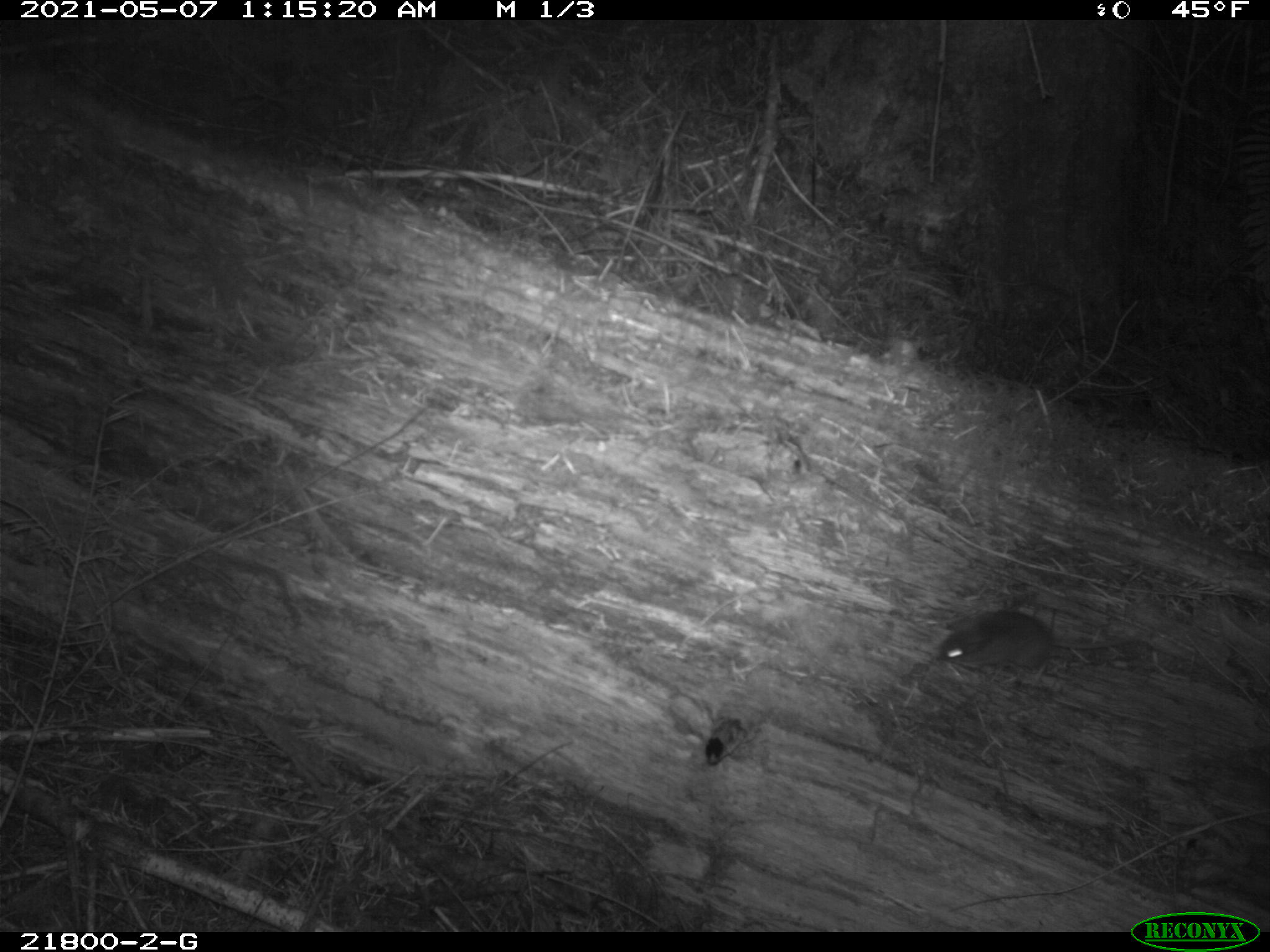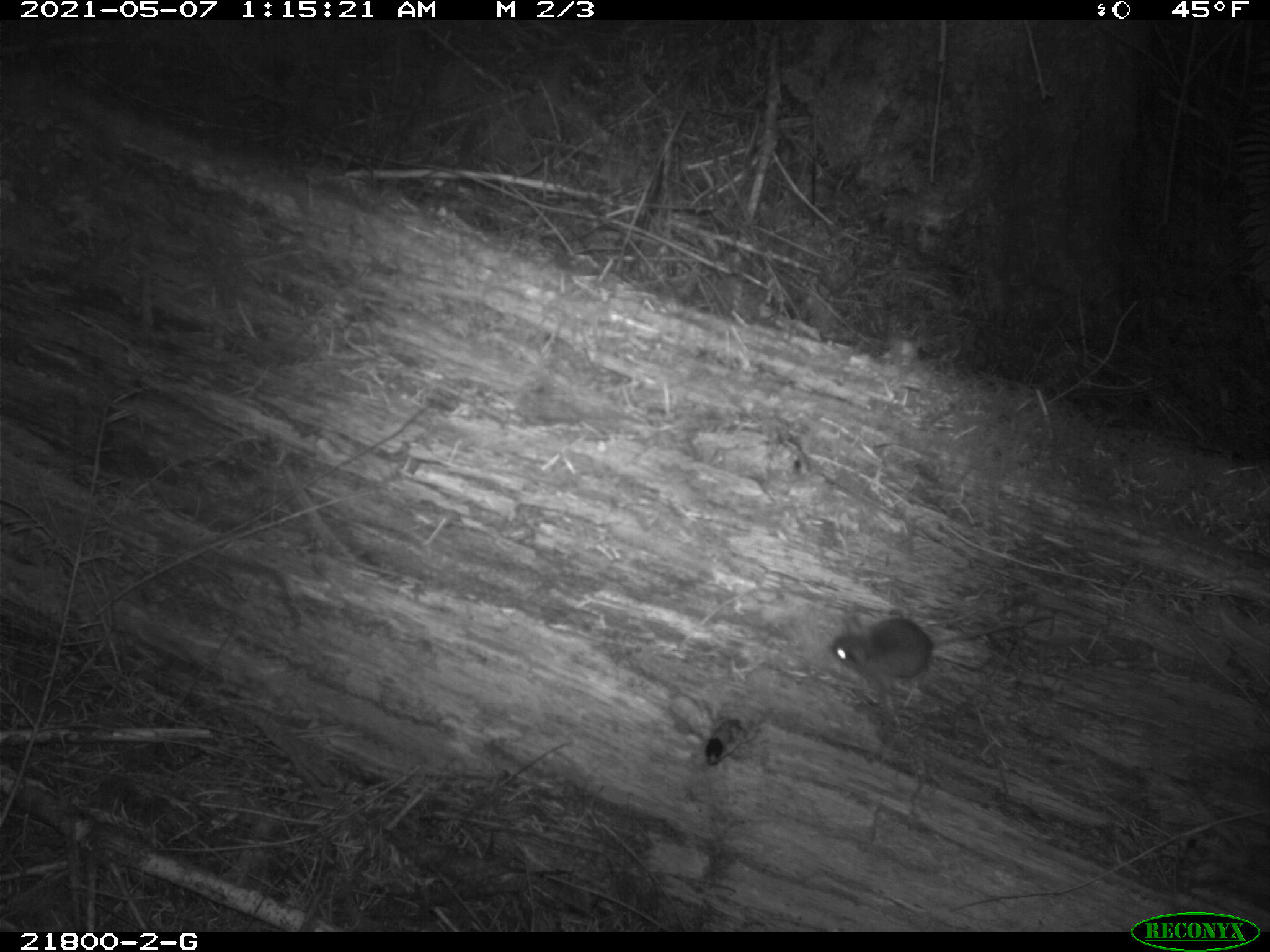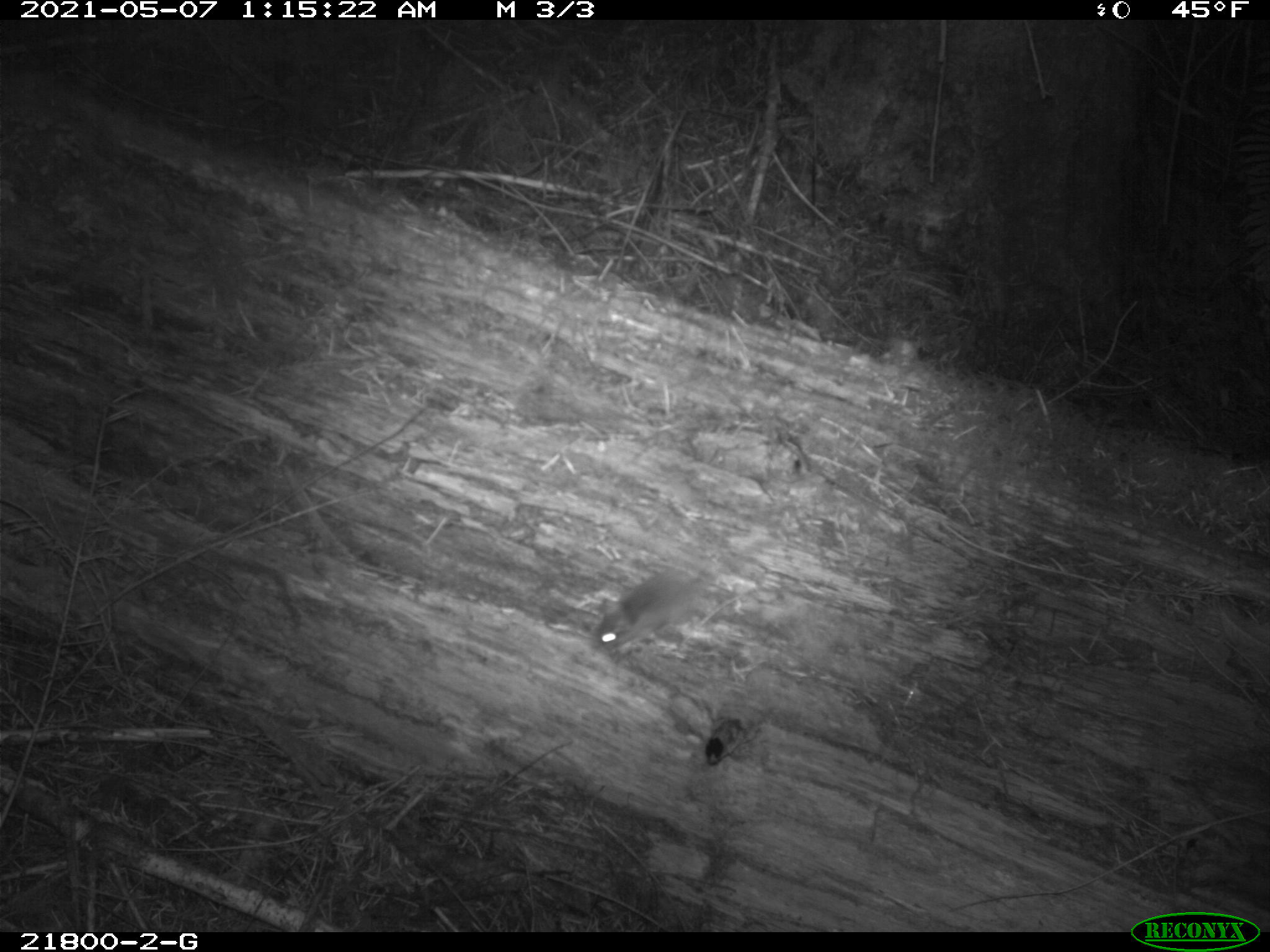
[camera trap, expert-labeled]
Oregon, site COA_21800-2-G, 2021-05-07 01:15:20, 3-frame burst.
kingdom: Animalia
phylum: Chordata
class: Mammalia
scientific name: Mammalia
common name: small mammal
Small mammal (Mammalia).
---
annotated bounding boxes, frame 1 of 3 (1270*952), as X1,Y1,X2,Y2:
small mammal: 906,562,1195,696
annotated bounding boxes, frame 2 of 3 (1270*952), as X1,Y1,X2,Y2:
small mammal: 803,559,1077,711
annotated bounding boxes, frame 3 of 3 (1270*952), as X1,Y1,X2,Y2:
small mammal: 566,497,852,684